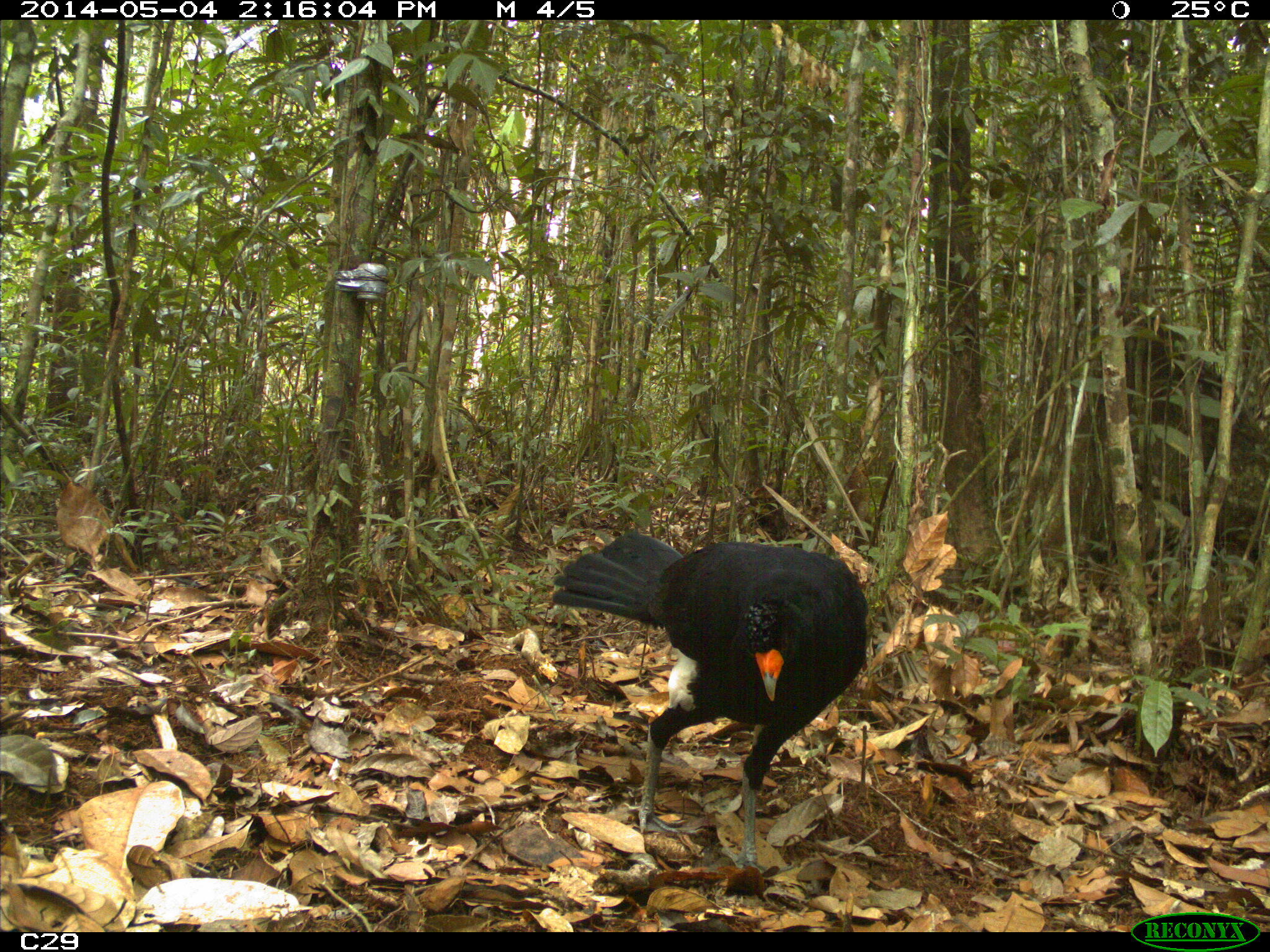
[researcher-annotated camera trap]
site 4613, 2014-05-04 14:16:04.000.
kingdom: Animalia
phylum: Chordata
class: Aves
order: Galliformes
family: Cracidae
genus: Crax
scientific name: Crax alector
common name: black curassow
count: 2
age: adult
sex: female